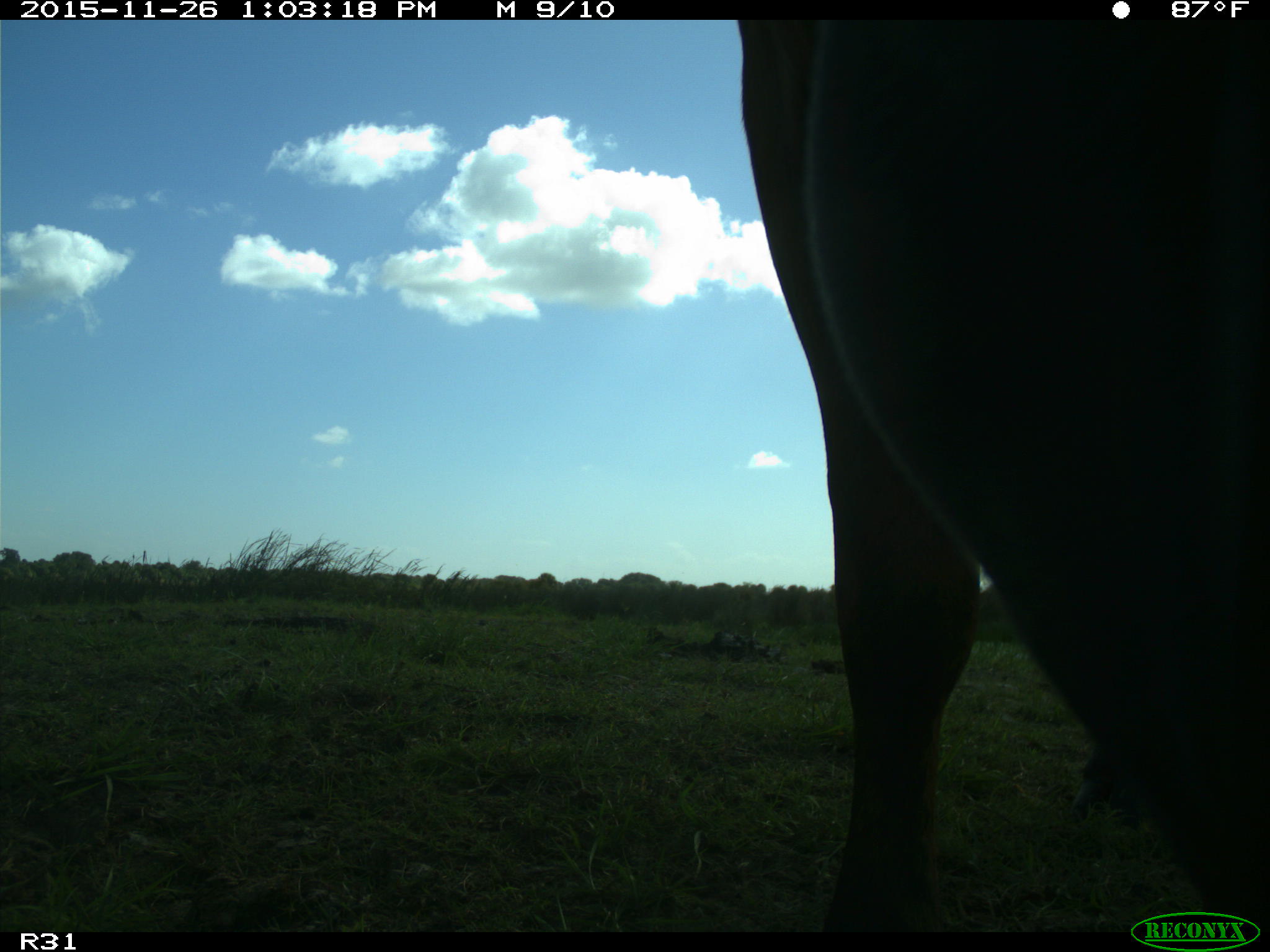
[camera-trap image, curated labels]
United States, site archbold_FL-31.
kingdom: Animalia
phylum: Chordata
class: Mammalia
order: Artiodactyla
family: Bovidae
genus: Bos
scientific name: Bos taurus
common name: domestic cow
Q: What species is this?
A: Bos taurus (domestic cow).